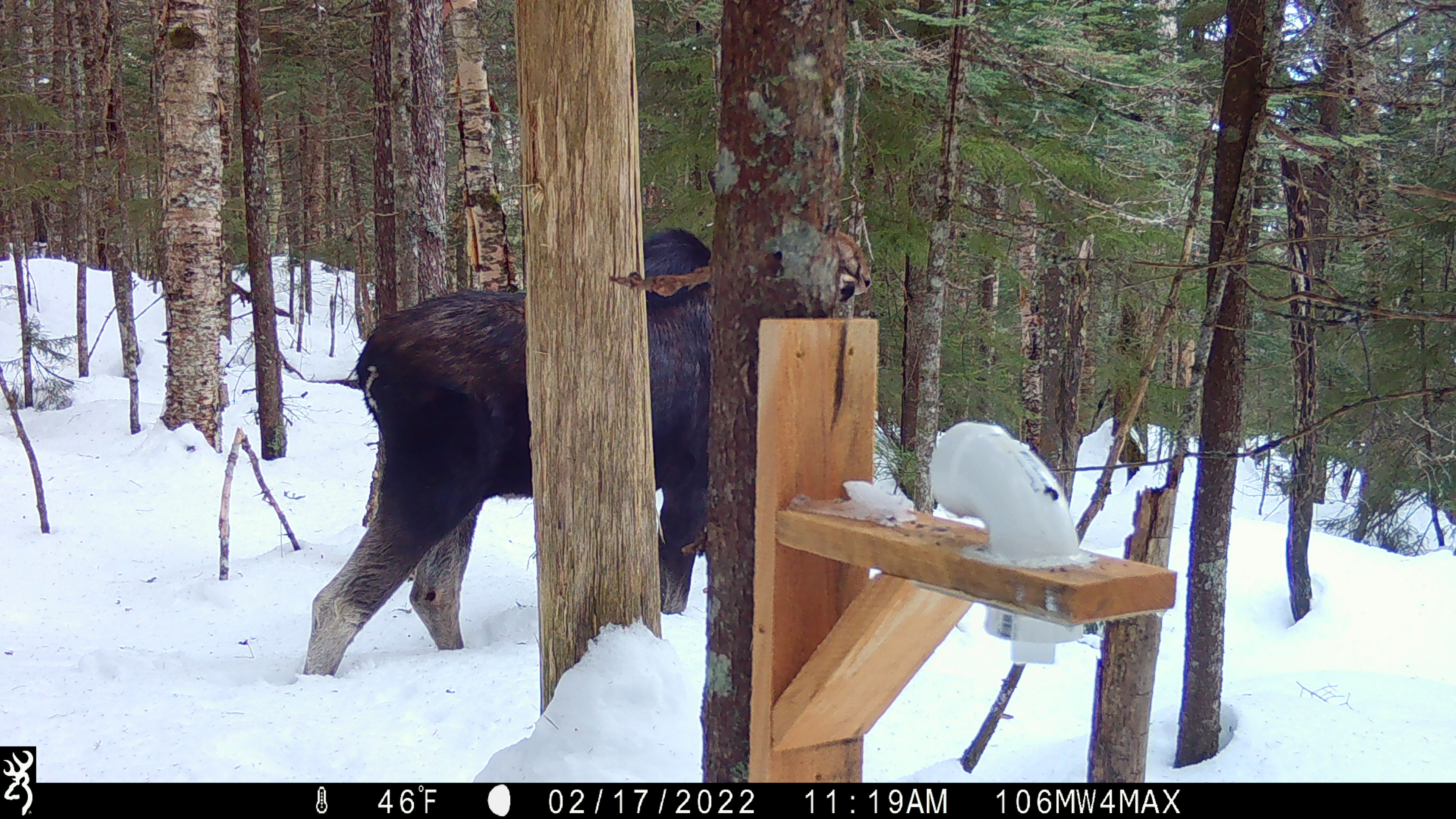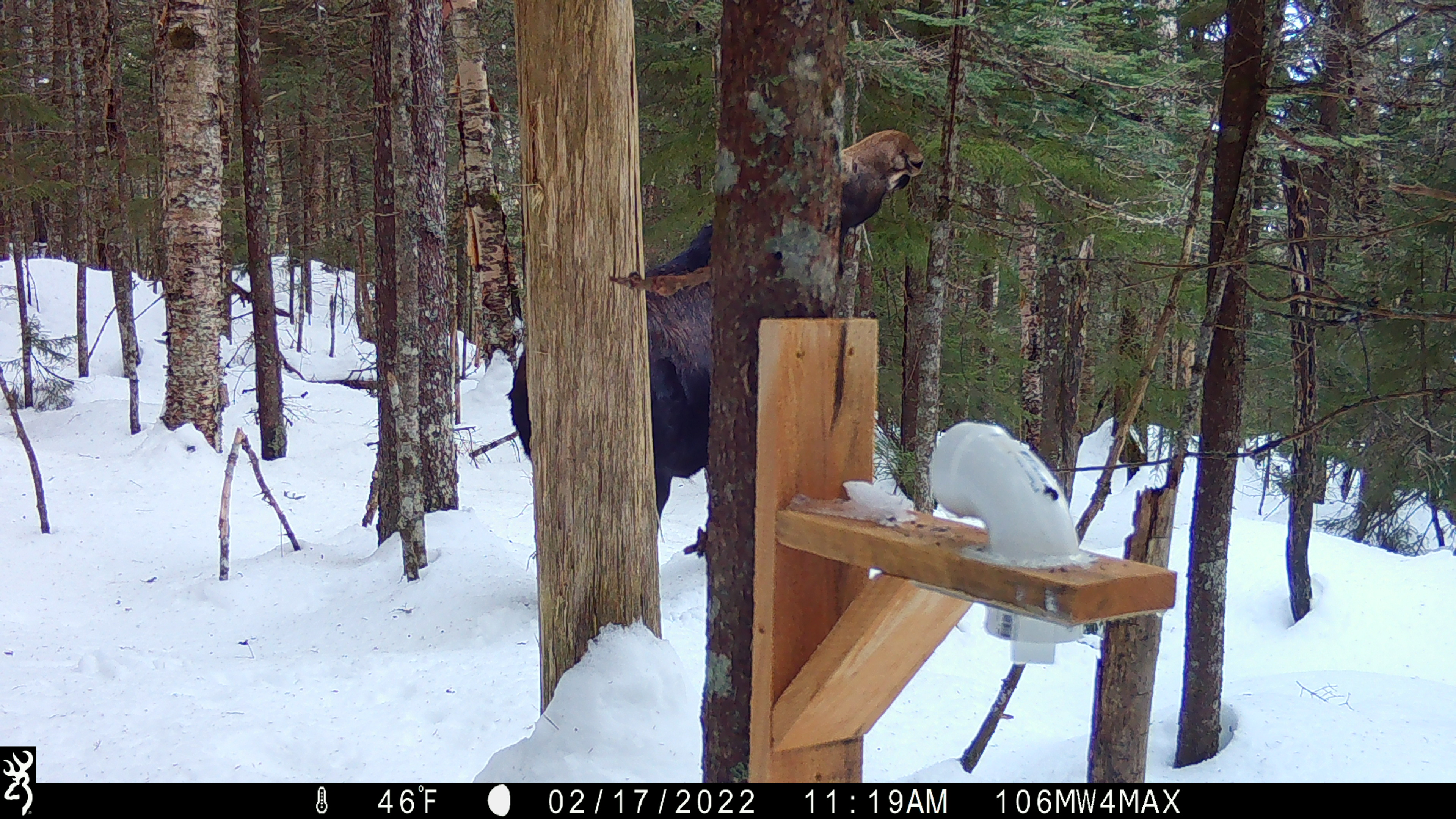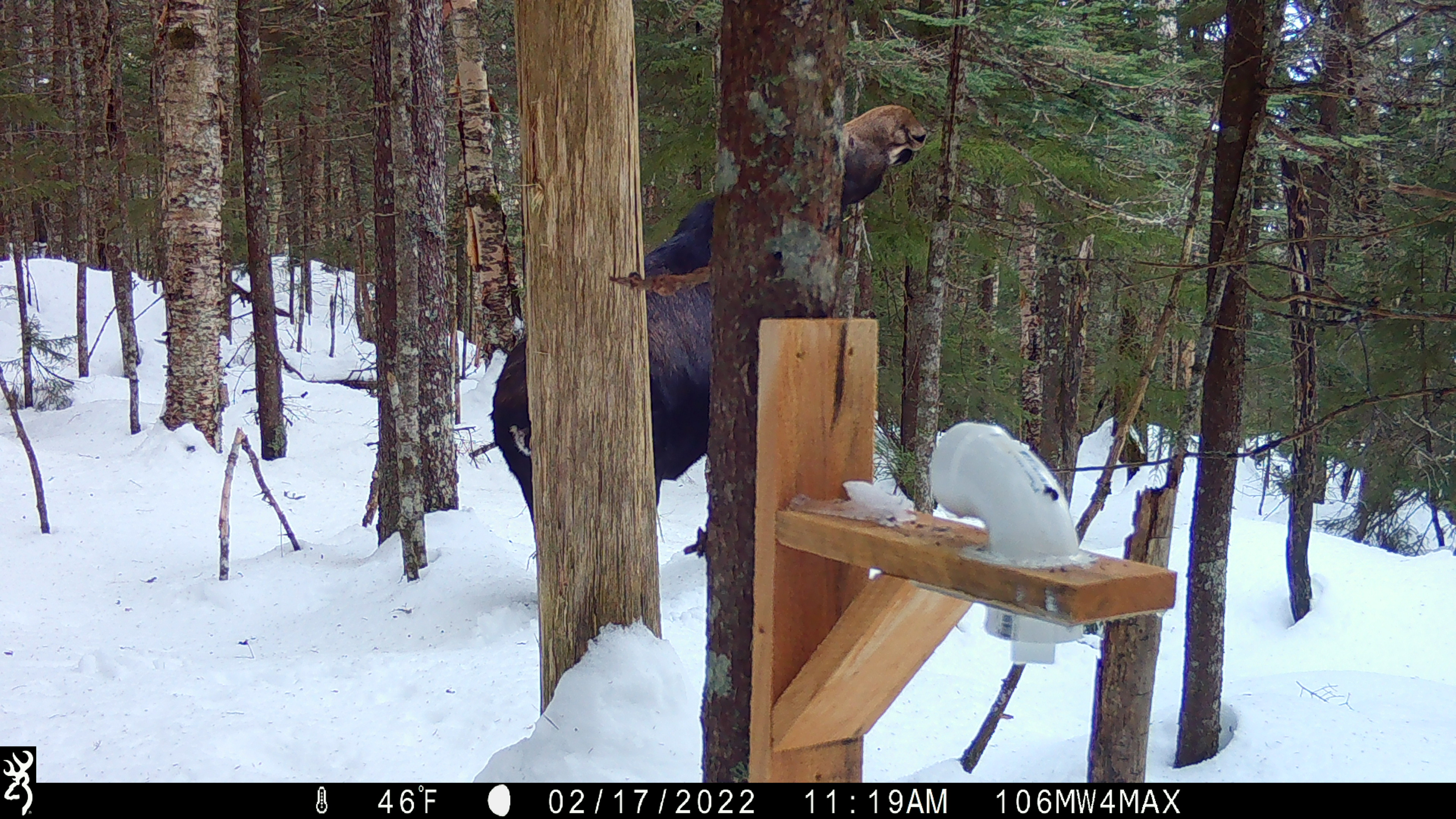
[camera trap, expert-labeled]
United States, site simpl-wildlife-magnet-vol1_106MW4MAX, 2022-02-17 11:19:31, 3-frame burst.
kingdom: Animalia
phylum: Chordata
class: Mammalia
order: Artiodactyla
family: Cervidae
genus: Alces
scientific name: Alces alces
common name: moose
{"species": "moose (Alces alces)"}